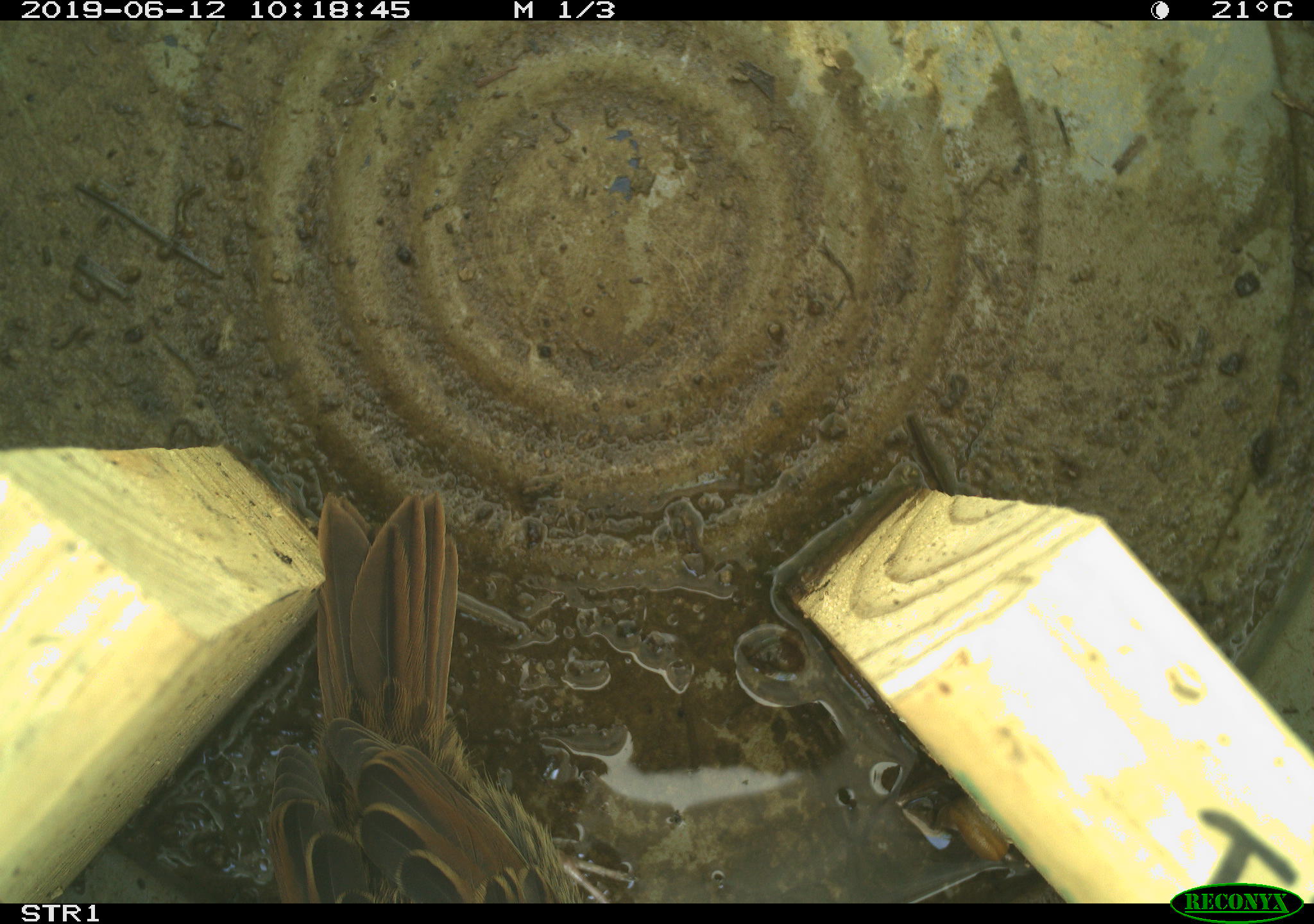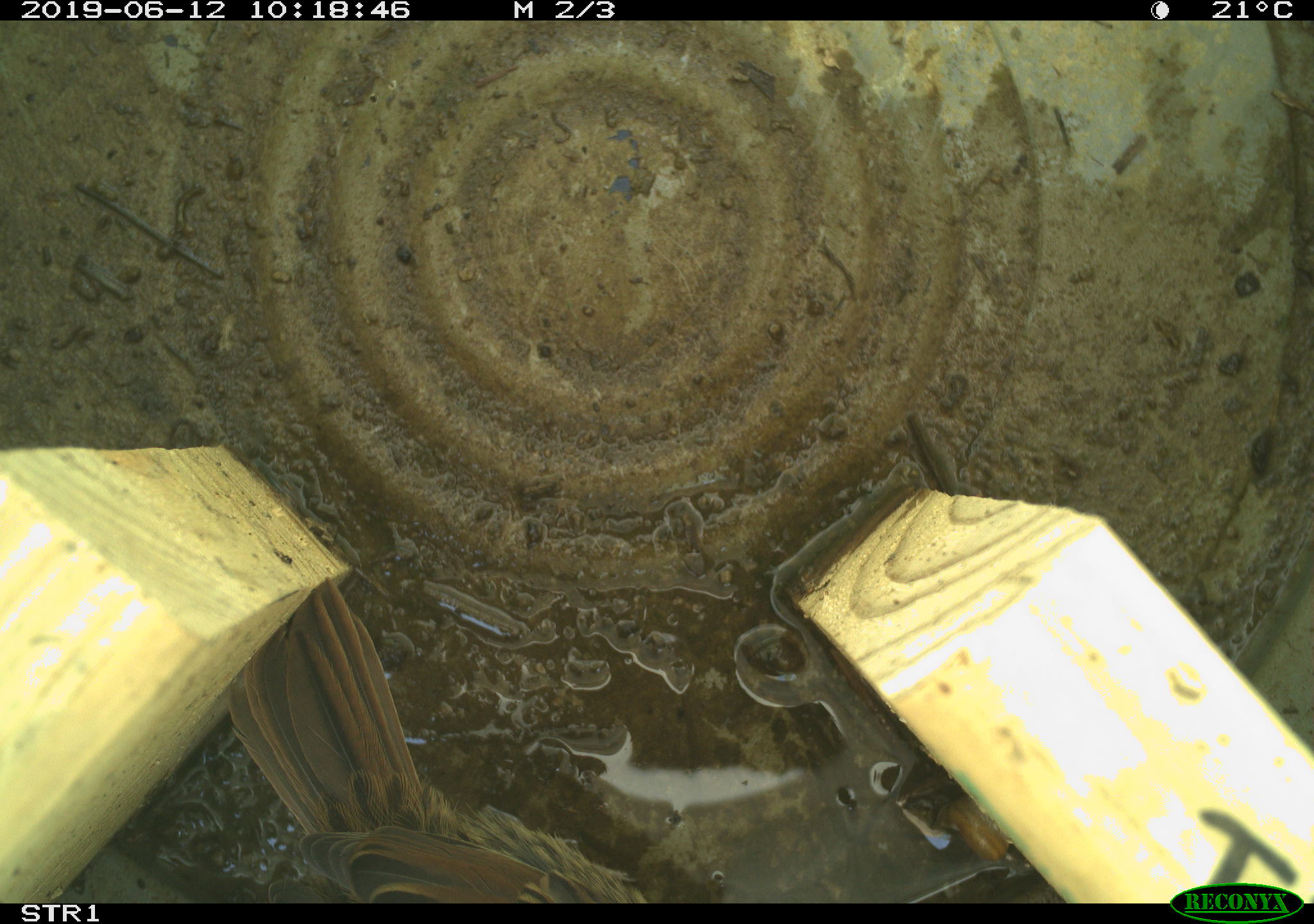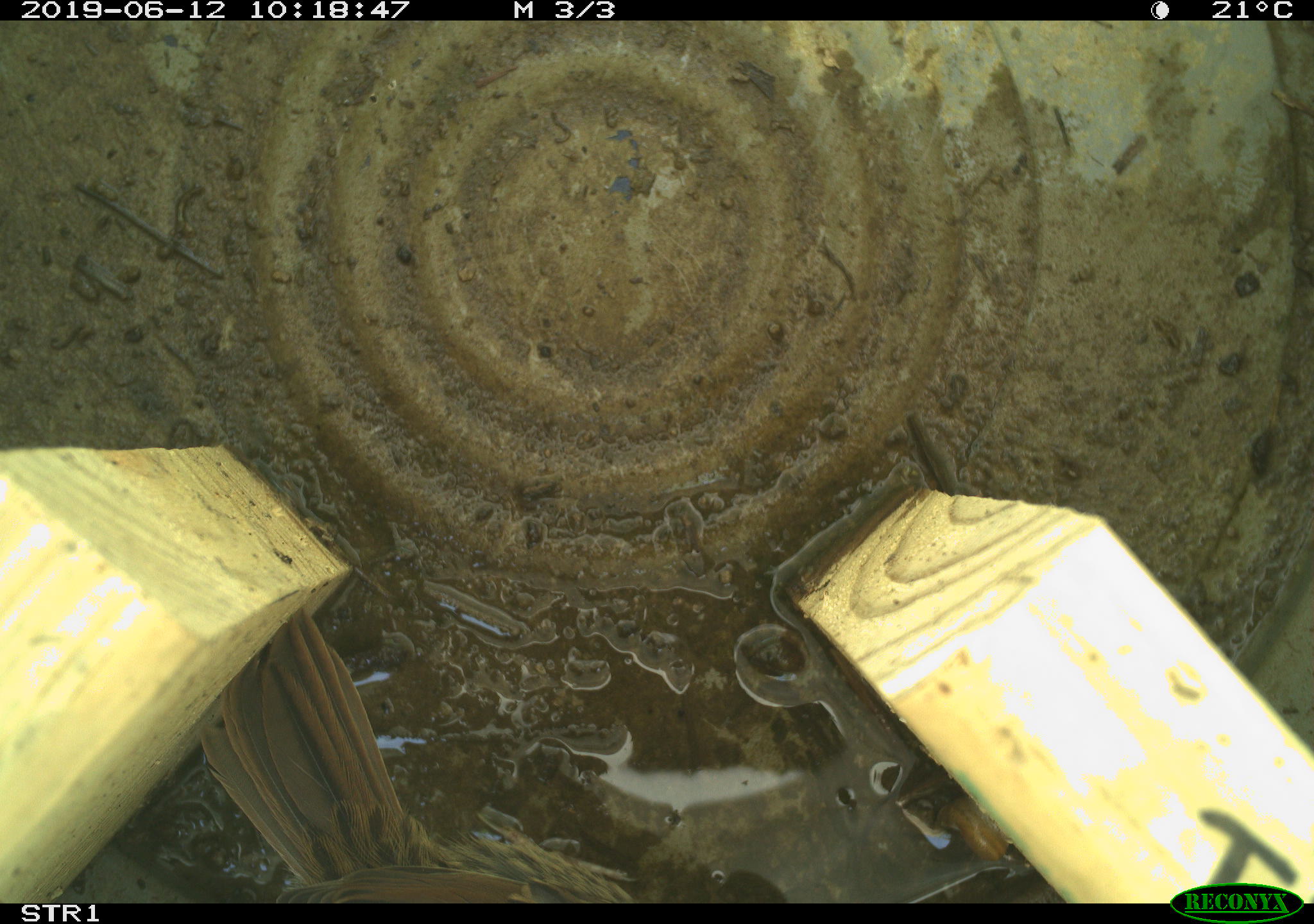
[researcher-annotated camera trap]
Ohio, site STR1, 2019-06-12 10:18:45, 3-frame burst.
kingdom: Animalia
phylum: Chordata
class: Aves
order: Passeriformes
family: Passerellidae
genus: Melospiza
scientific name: Melospiza melodia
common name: song sparrow